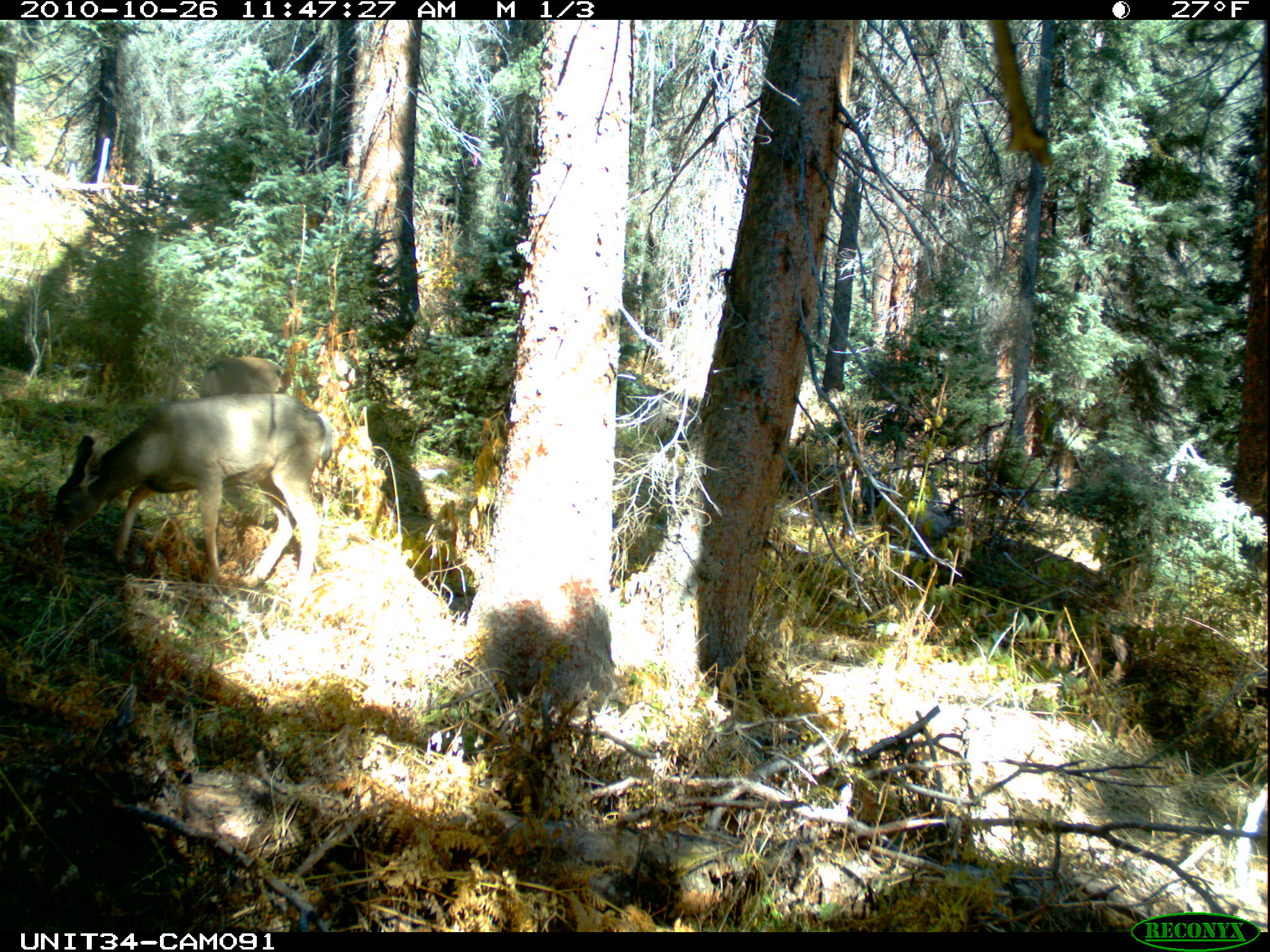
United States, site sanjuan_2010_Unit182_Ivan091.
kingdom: Animalia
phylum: Chordata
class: Mammalia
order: Artiodactyla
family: Cervidae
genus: Odocoileus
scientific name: Odocoileus hemionus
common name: mule deer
Odocoileus hemionus (mule deer).